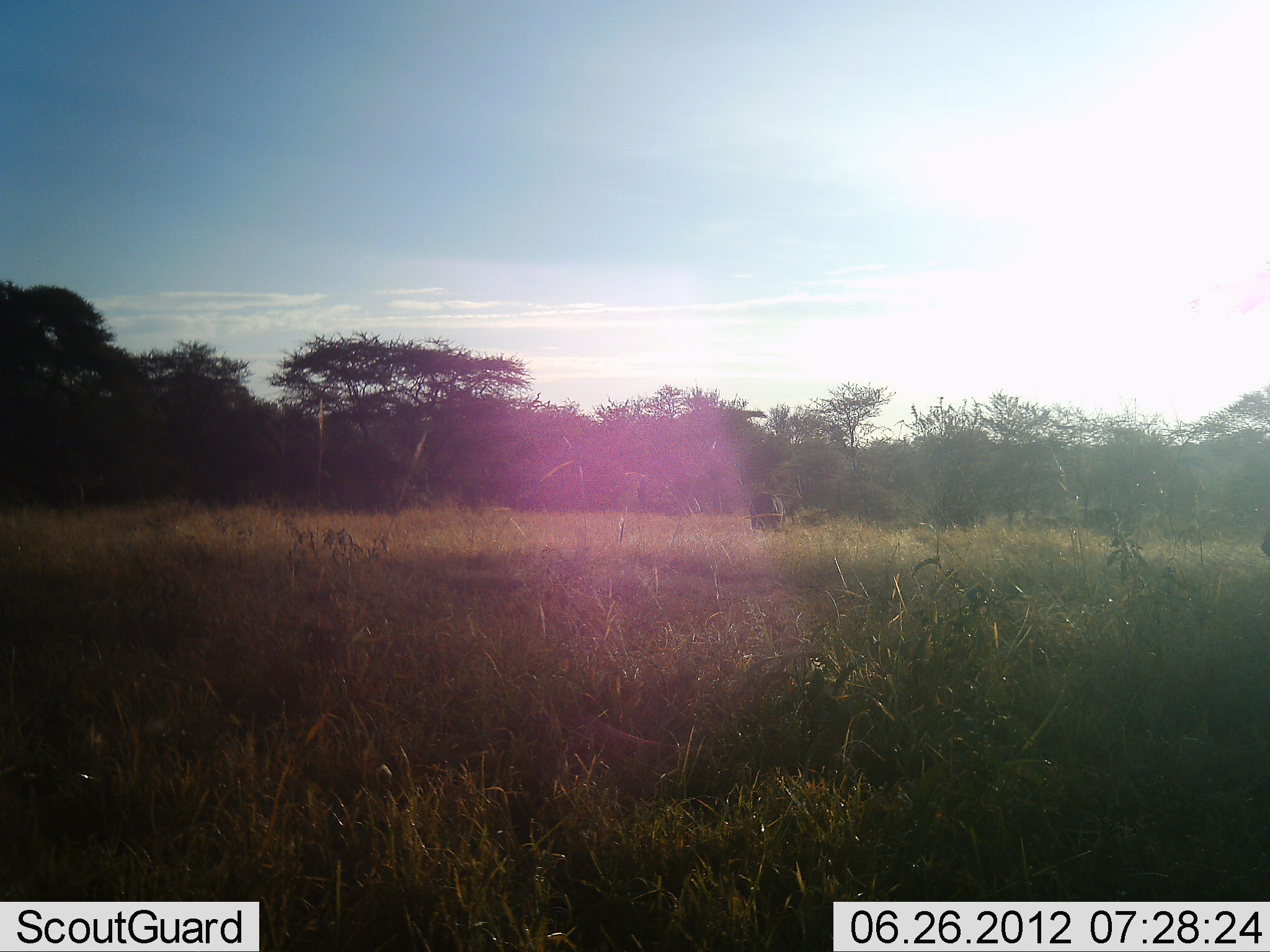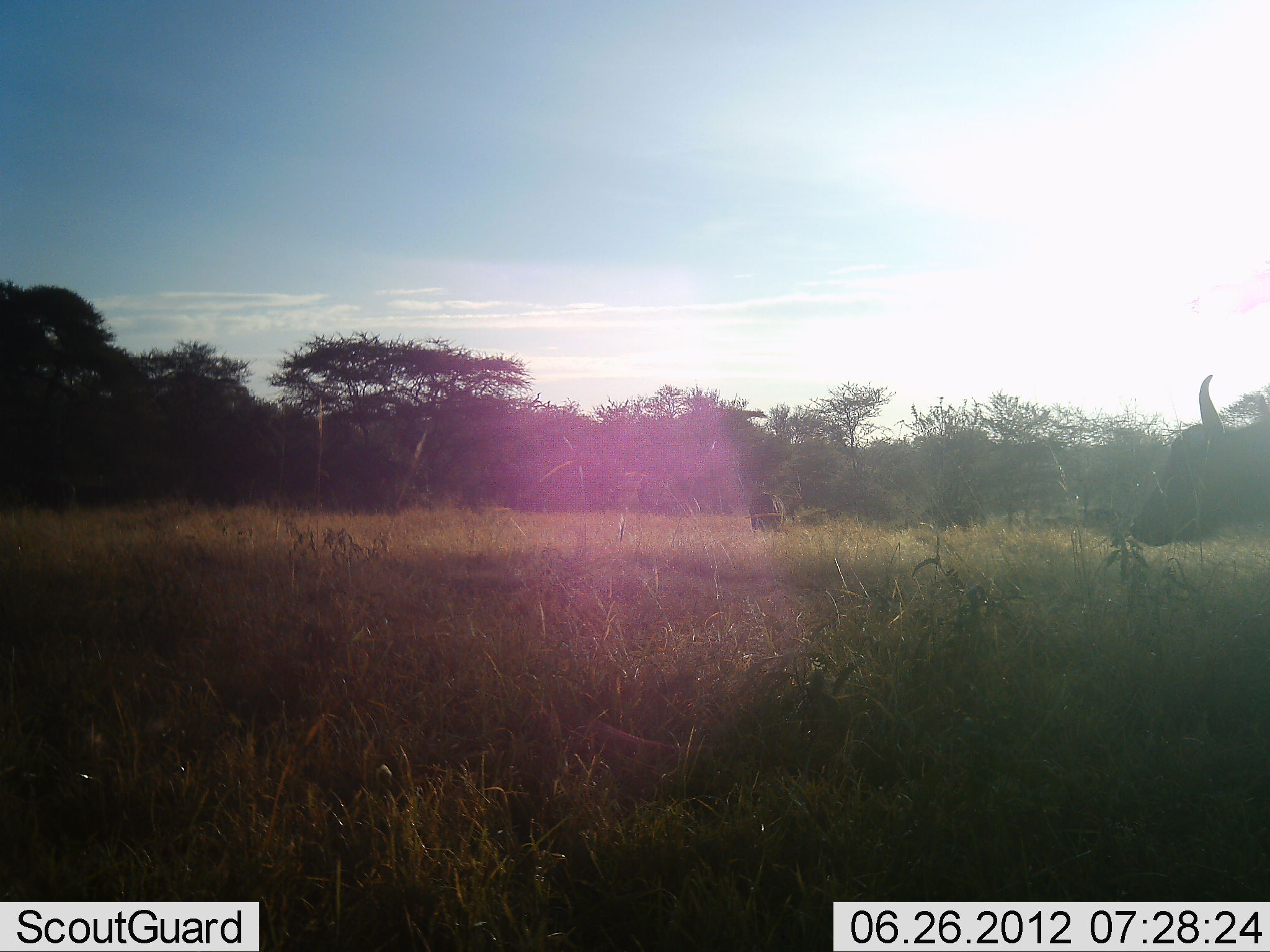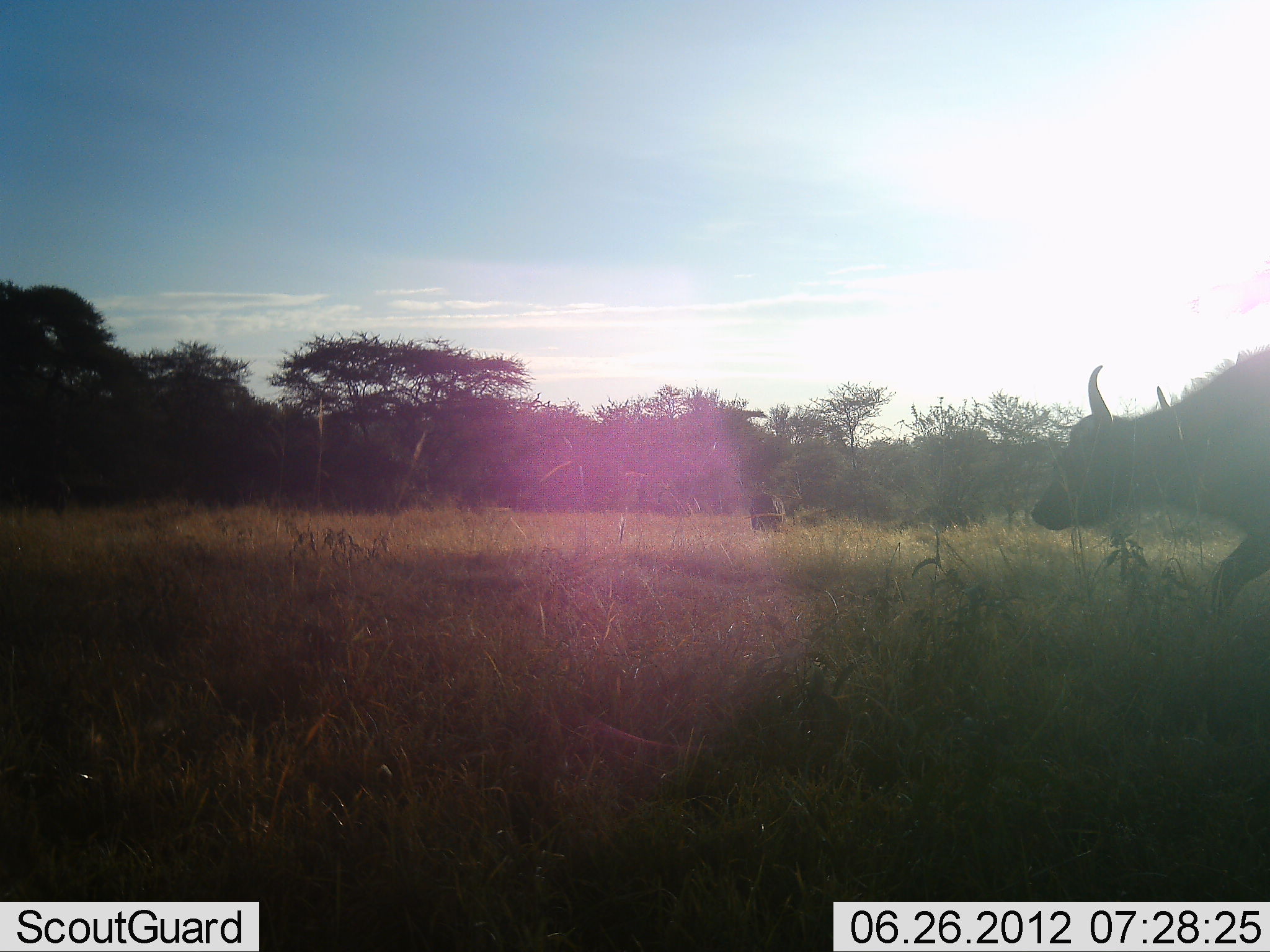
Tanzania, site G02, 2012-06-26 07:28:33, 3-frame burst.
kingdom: Animalia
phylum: Chordata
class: Mammalia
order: Artiodactyla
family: Bovidae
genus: Syncerus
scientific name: Syncerus caffer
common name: cape buffalo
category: buffalo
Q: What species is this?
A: Buffalo (cape buffalo) (Syncerus caffer).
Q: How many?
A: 1.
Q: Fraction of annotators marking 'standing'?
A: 0%.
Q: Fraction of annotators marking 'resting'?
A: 0%.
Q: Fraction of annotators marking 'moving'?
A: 100%.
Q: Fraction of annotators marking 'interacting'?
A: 0%.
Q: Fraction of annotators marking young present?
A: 0%.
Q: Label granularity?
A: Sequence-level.